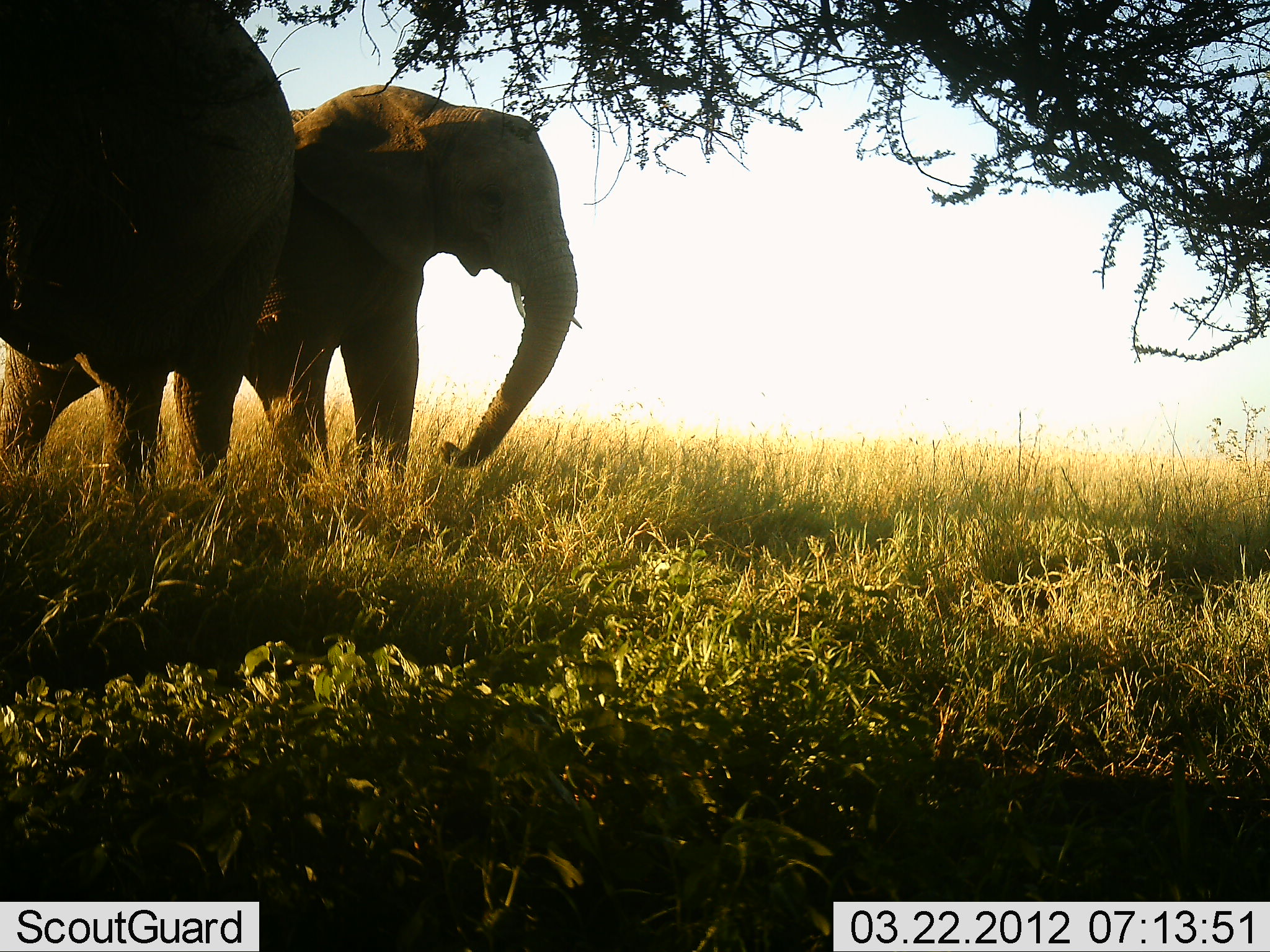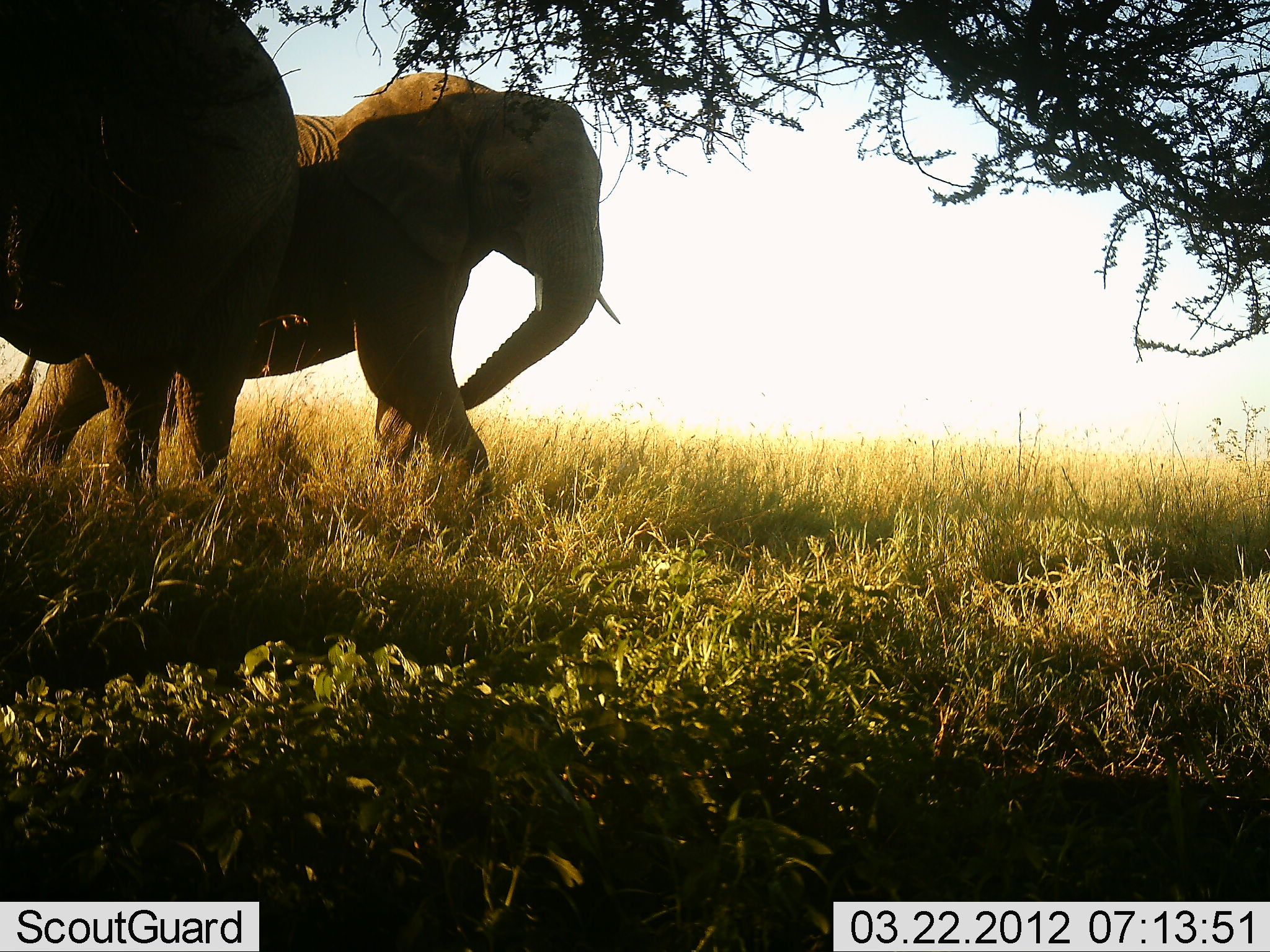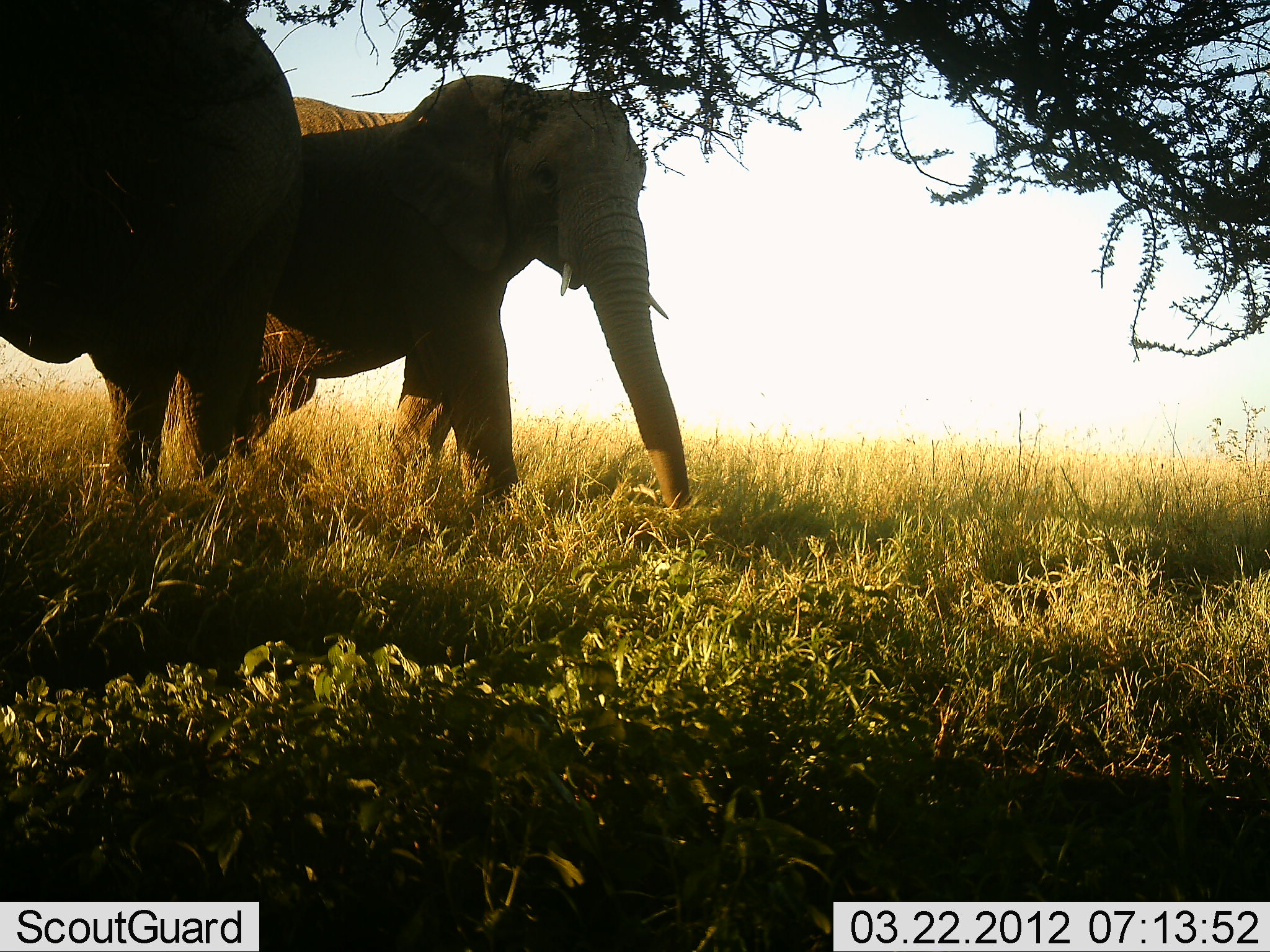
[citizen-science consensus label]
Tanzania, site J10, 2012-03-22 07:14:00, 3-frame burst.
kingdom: Animalia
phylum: Chordata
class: Mammalia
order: Proboscidea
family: Elephantidae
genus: Loxodonta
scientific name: Loxodonta africana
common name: african bush elephant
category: elephant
Elephant (african bush elephant) (Loxodonta africana), count 2. Behavior (volunteer vote fractions): standing 69%, resting 6%, moving 75%, interacting 6%. Young present (vote fraction): 6%. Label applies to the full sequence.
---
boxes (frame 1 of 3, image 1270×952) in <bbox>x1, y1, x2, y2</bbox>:
animal: <bbox>0, 84, 582, 506</bbox>; <bbox>1, 1, 297, 498</bbox>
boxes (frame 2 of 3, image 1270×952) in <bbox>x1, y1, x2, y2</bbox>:
animal: <bbox>1, 72, 621, 510</bbox>; <bbox>1, 0, 302, 503</bbox>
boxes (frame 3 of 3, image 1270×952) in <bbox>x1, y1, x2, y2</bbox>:
animal: <bbox>162, 74, 691, 514</bbox>; <bbox>1, 0, 305, 501</bbox>